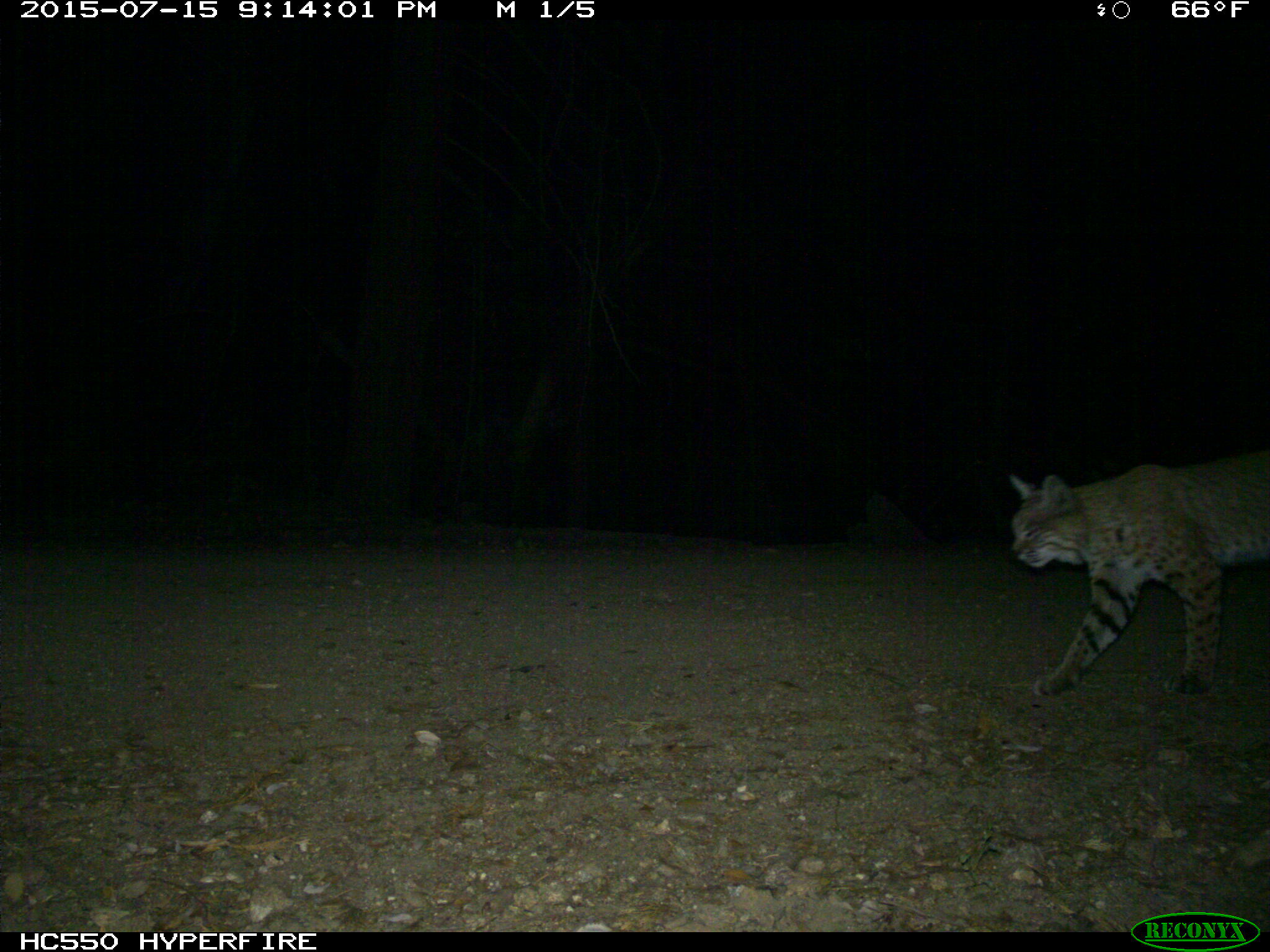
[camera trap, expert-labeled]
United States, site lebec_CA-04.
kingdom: Animalia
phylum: Chordata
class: Mammalia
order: Carnivora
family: Felidae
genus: Lynx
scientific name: Lynx rufus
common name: bobcat